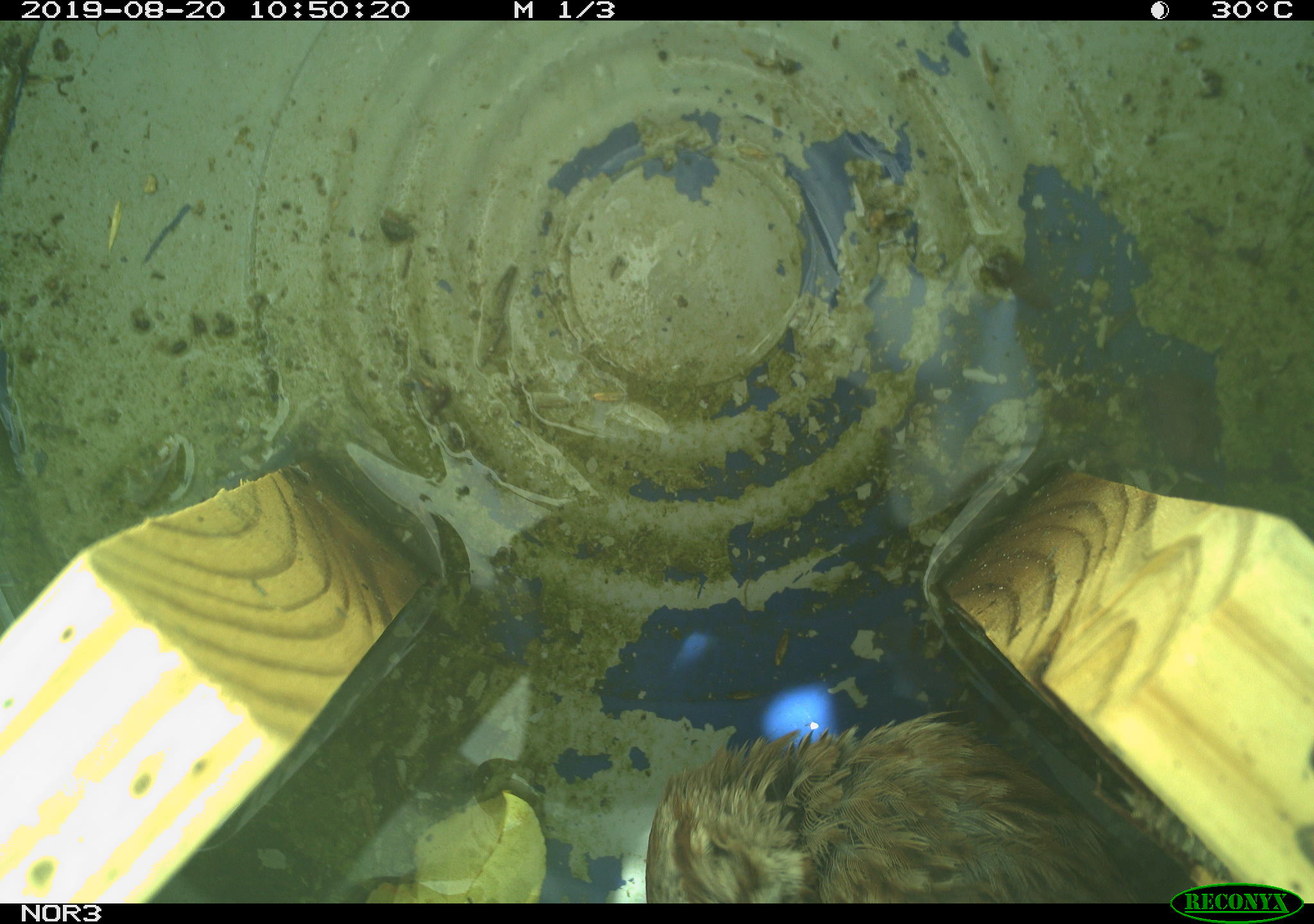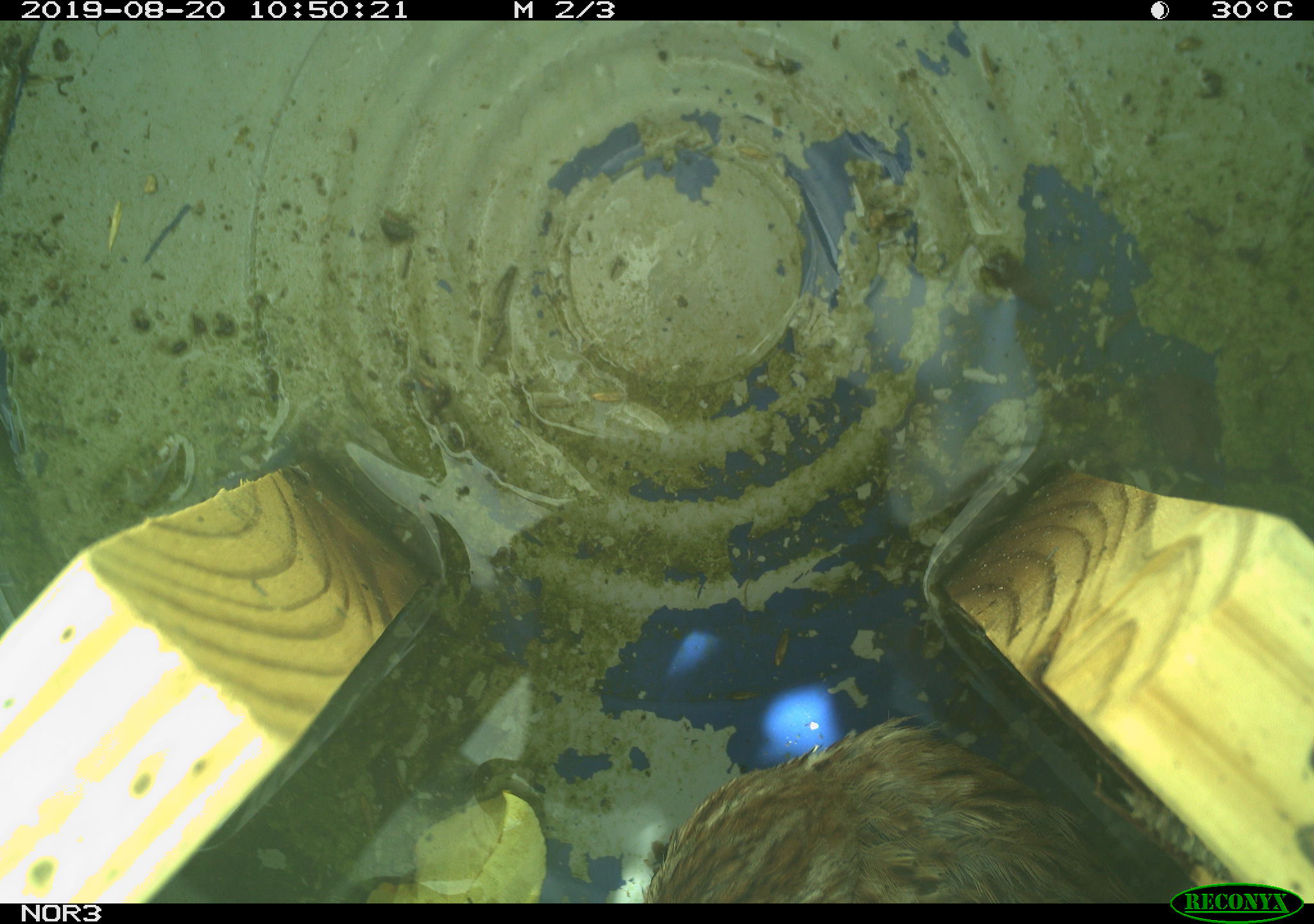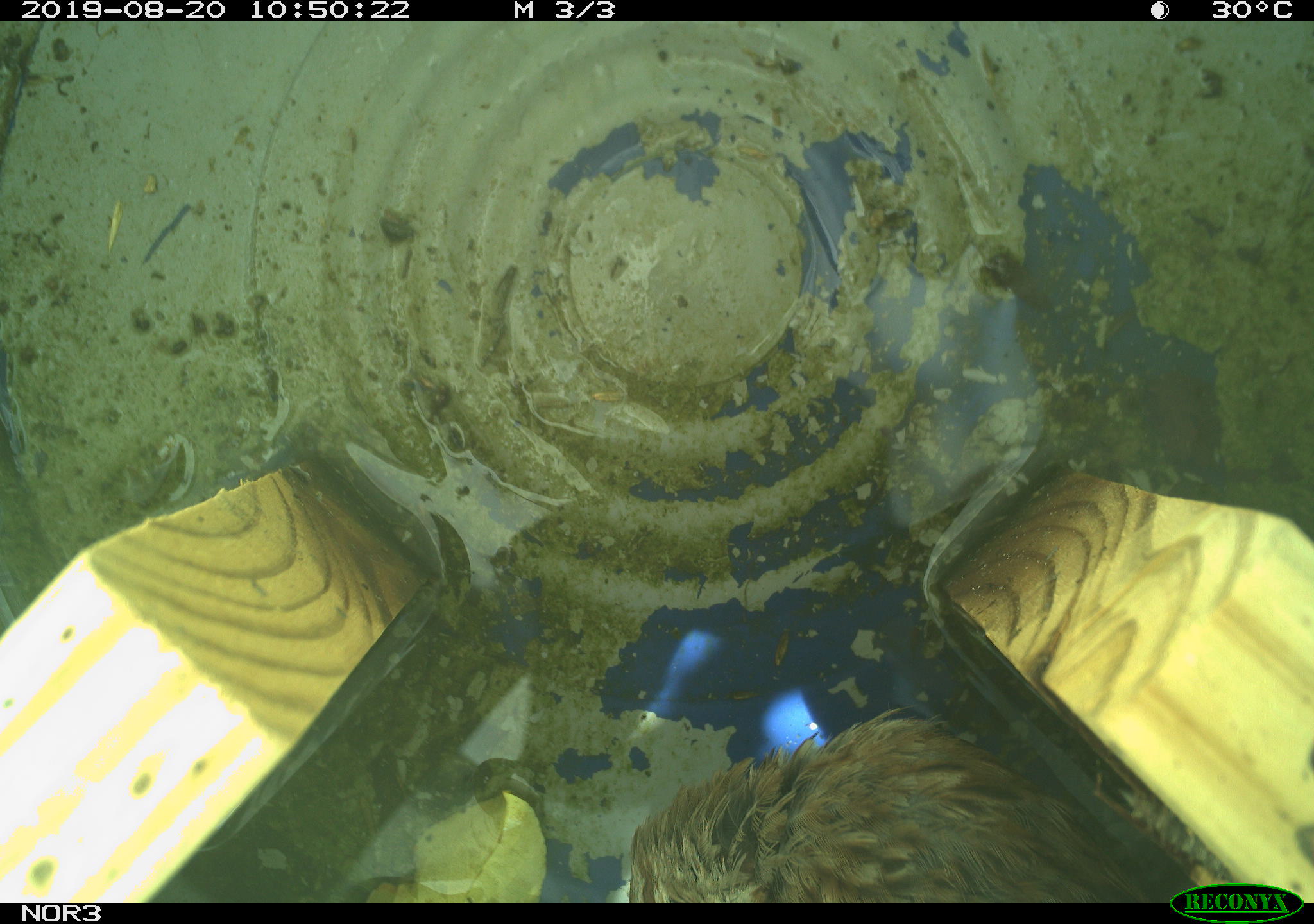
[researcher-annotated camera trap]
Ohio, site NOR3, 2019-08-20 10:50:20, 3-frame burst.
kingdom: Animalia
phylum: Chordata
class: Aves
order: Passeriformes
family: Passerellidae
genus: Melospiza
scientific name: Melospiza melodia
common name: song sparrow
Song sparrow (Melospiza melodia).